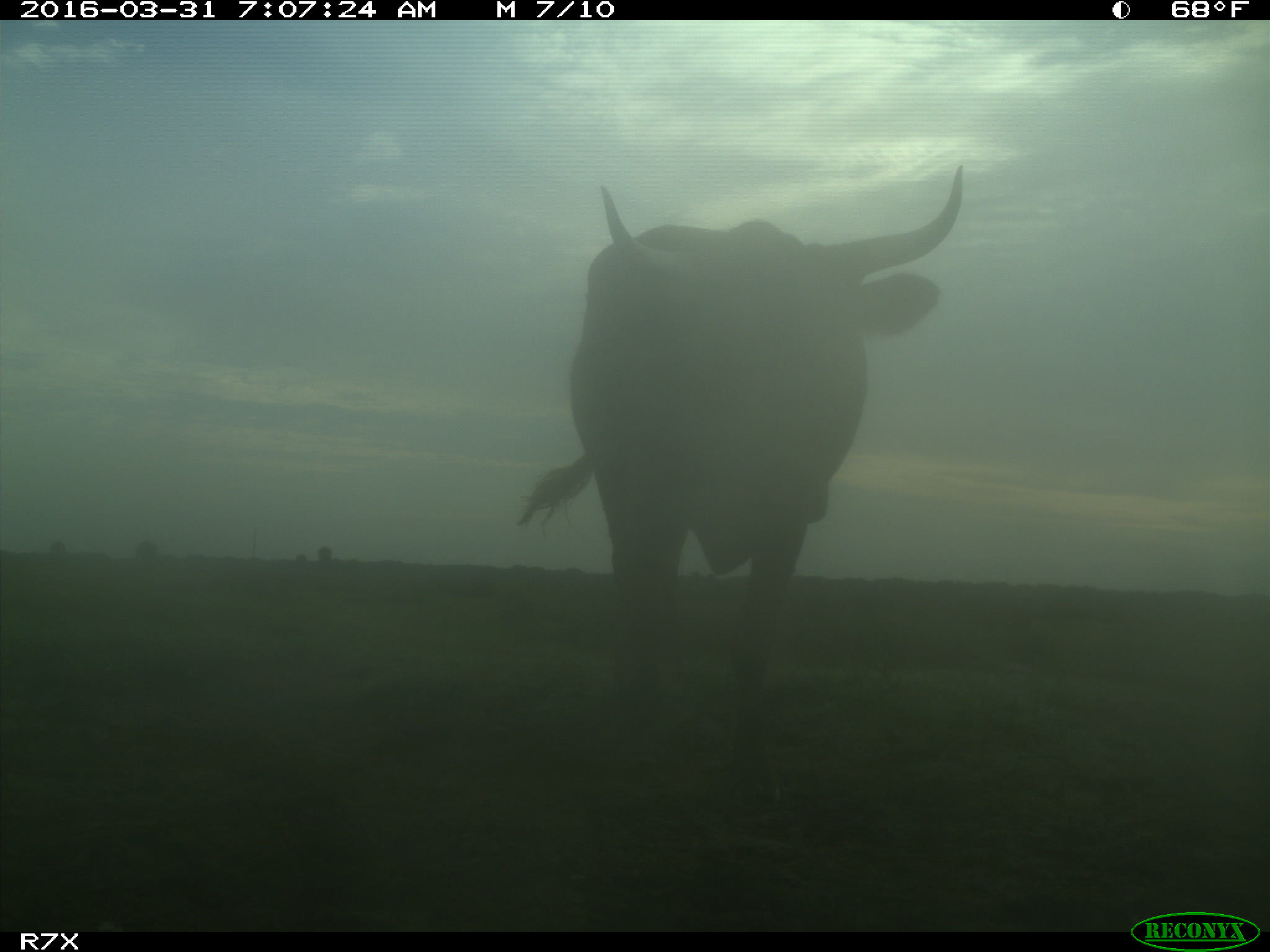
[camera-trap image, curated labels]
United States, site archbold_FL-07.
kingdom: Animalia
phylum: Chordata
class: Mammalia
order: Artiodactyla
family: Bovidae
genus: Bos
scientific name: Bos taurus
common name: domestic cow